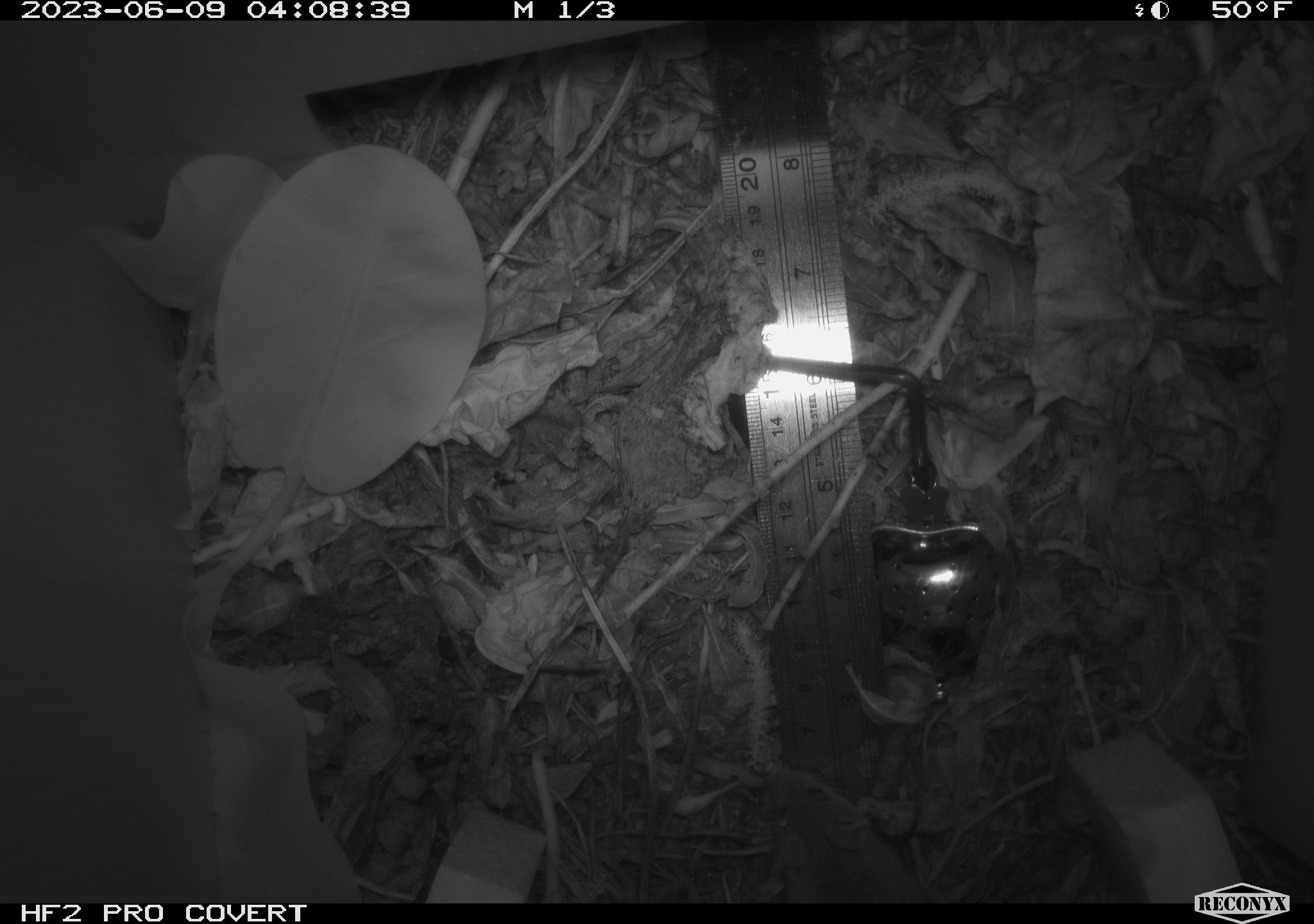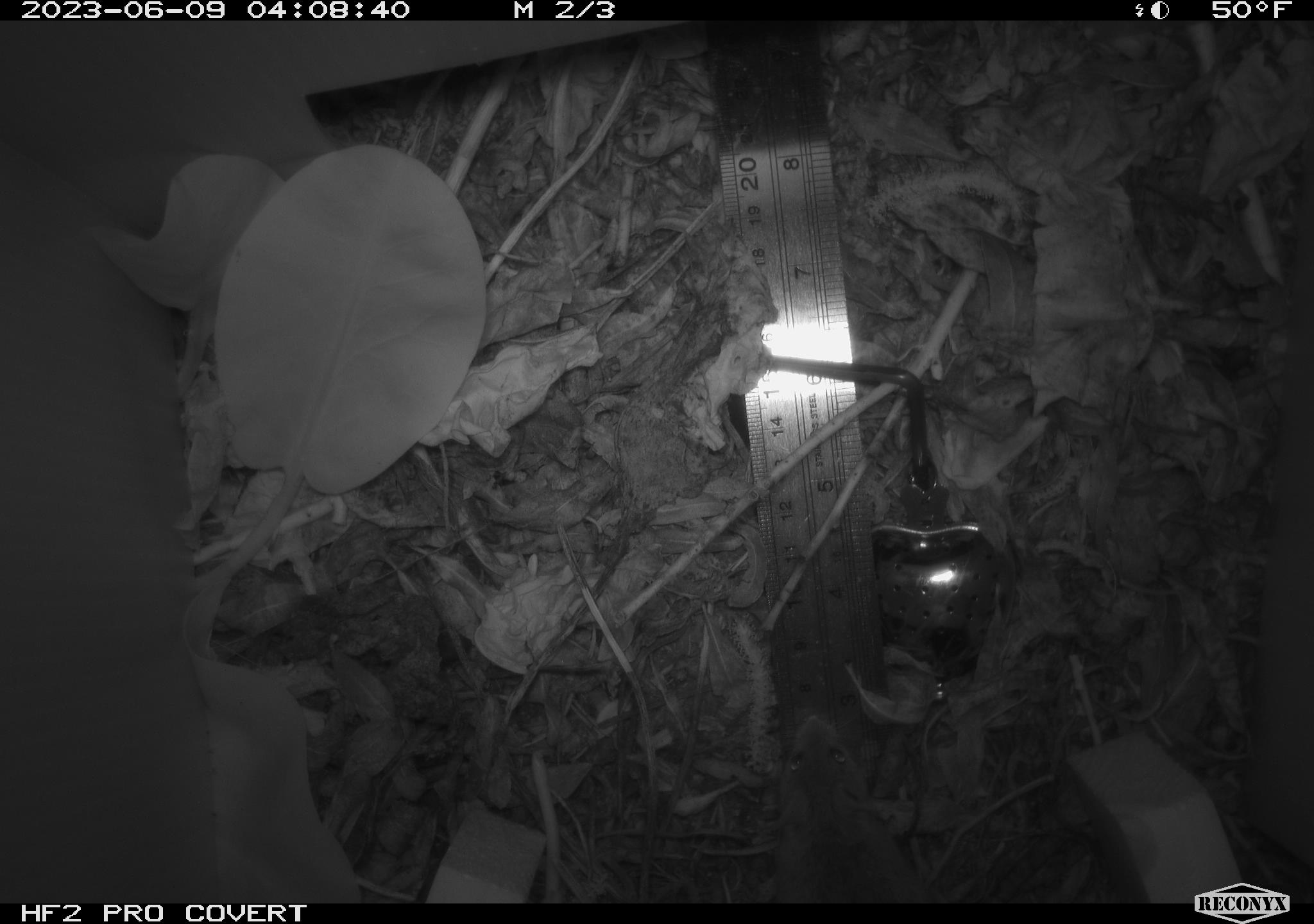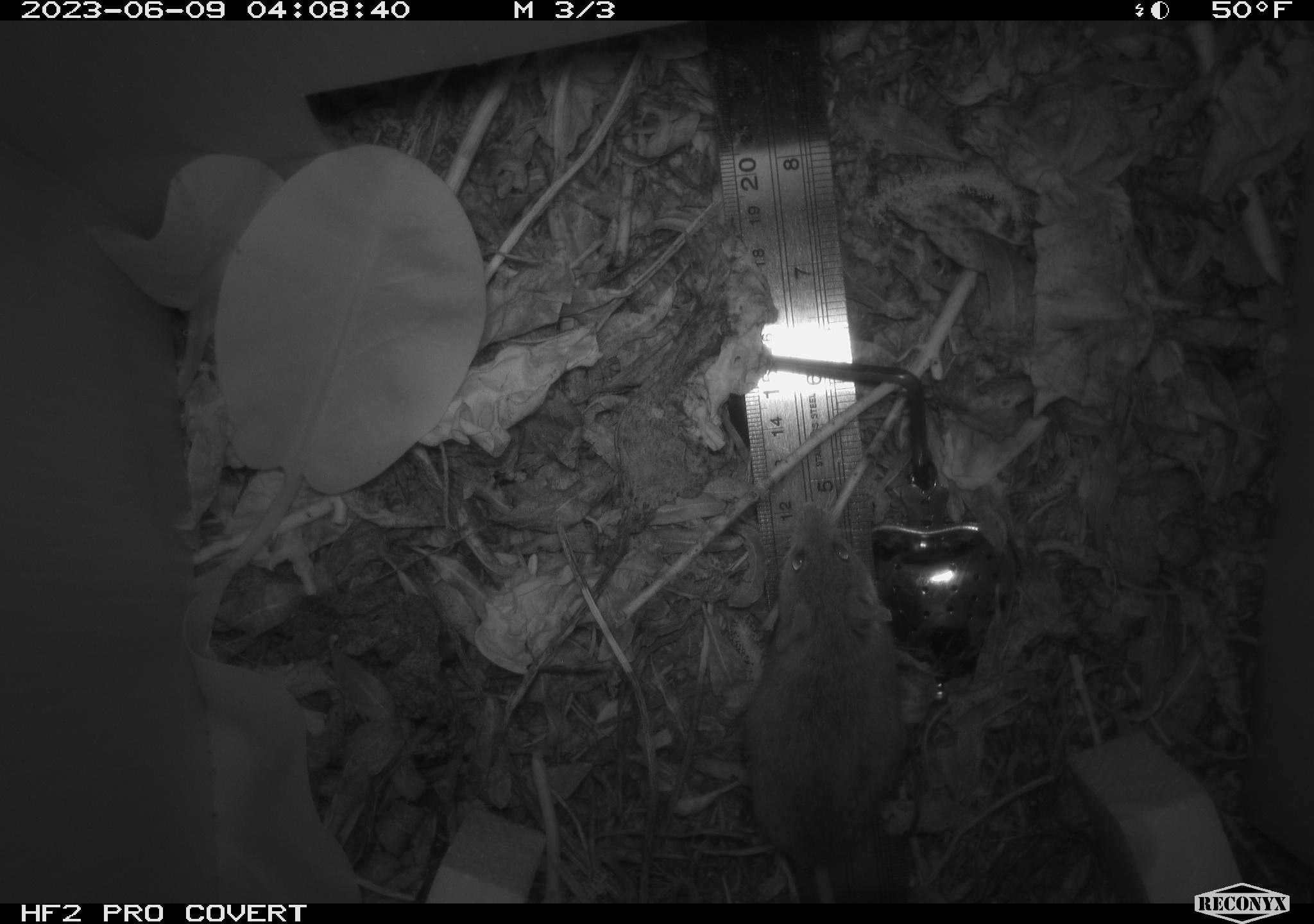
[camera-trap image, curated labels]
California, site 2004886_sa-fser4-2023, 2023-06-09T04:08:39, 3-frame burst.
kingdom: Animalia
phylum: Chordata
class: Mammalia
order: Rodentia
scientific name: Rodentia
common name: mouse species